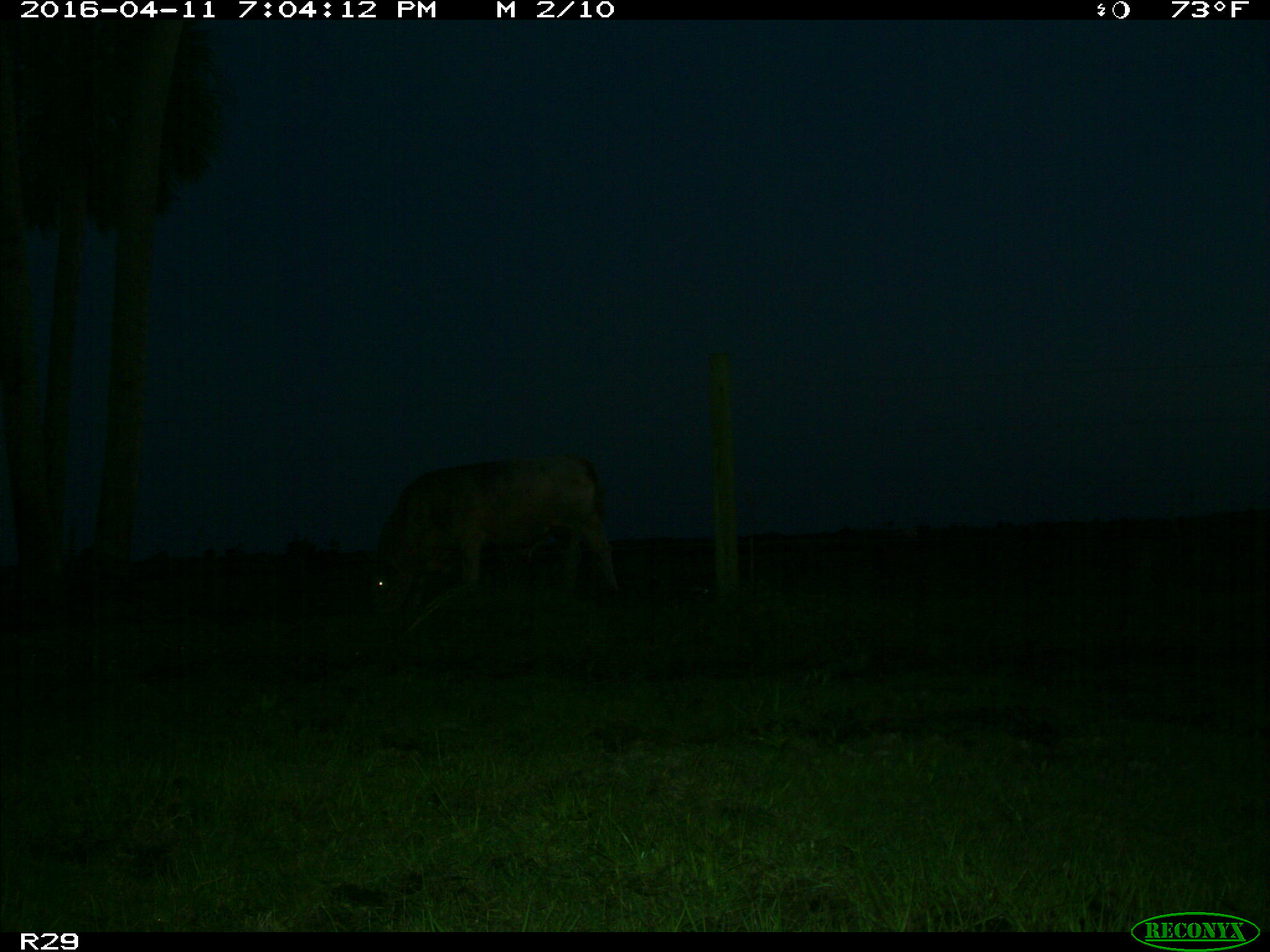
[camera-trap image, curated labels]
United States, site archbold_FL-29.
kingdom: Animalia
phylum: Chordata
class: Mammalia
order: Artiodactyla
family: Bovidae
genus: Bos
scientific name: Bos taurus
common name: domestic cow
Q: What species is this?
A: Bos taurus (domestic cow).